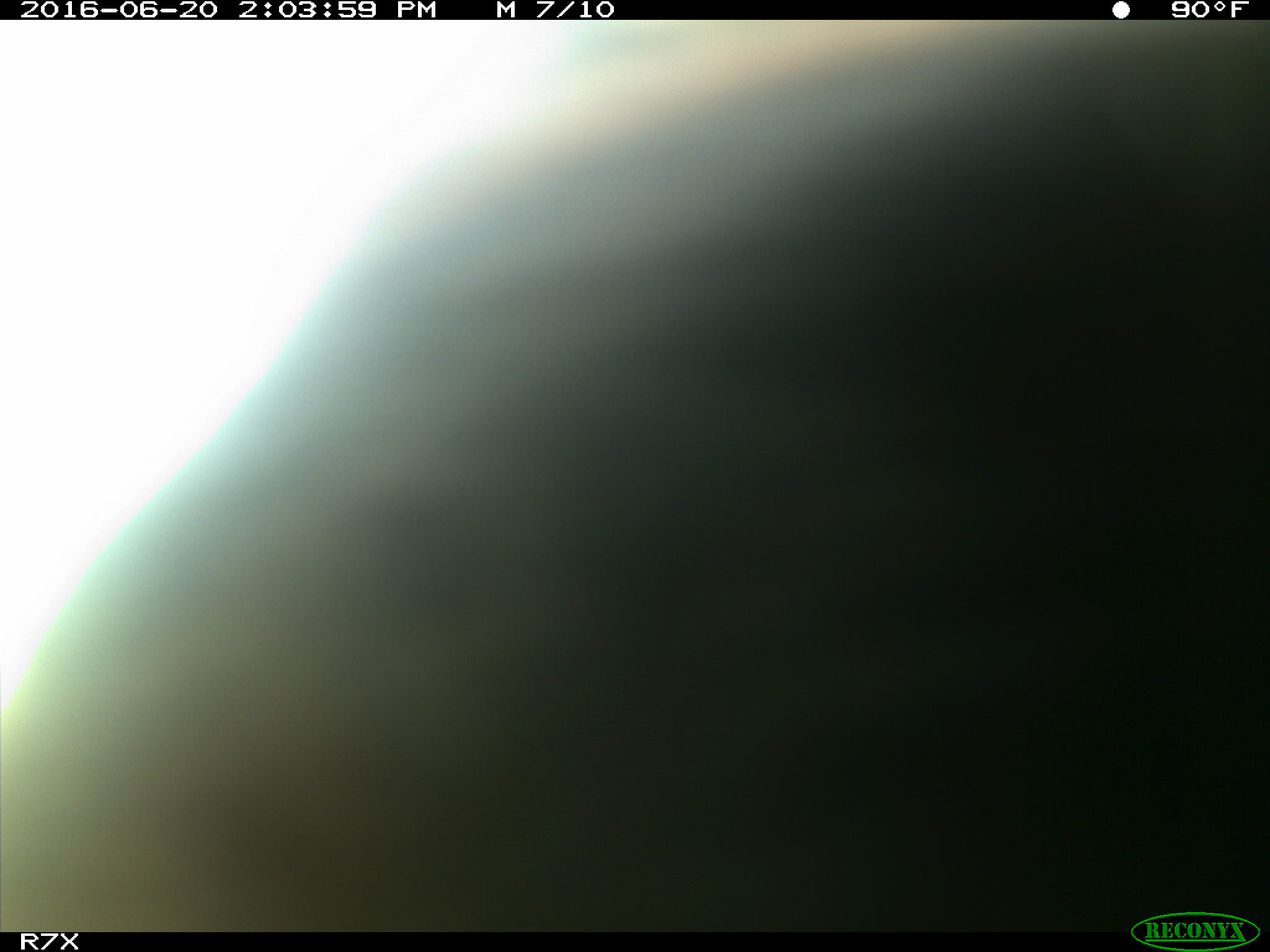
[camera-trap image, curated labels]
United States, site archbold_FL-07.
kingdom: Animalia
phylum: Chordata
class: Mammalia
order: Artiodactyla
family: Bovidae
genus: Bos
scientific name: Bos taurus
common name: domestic cow